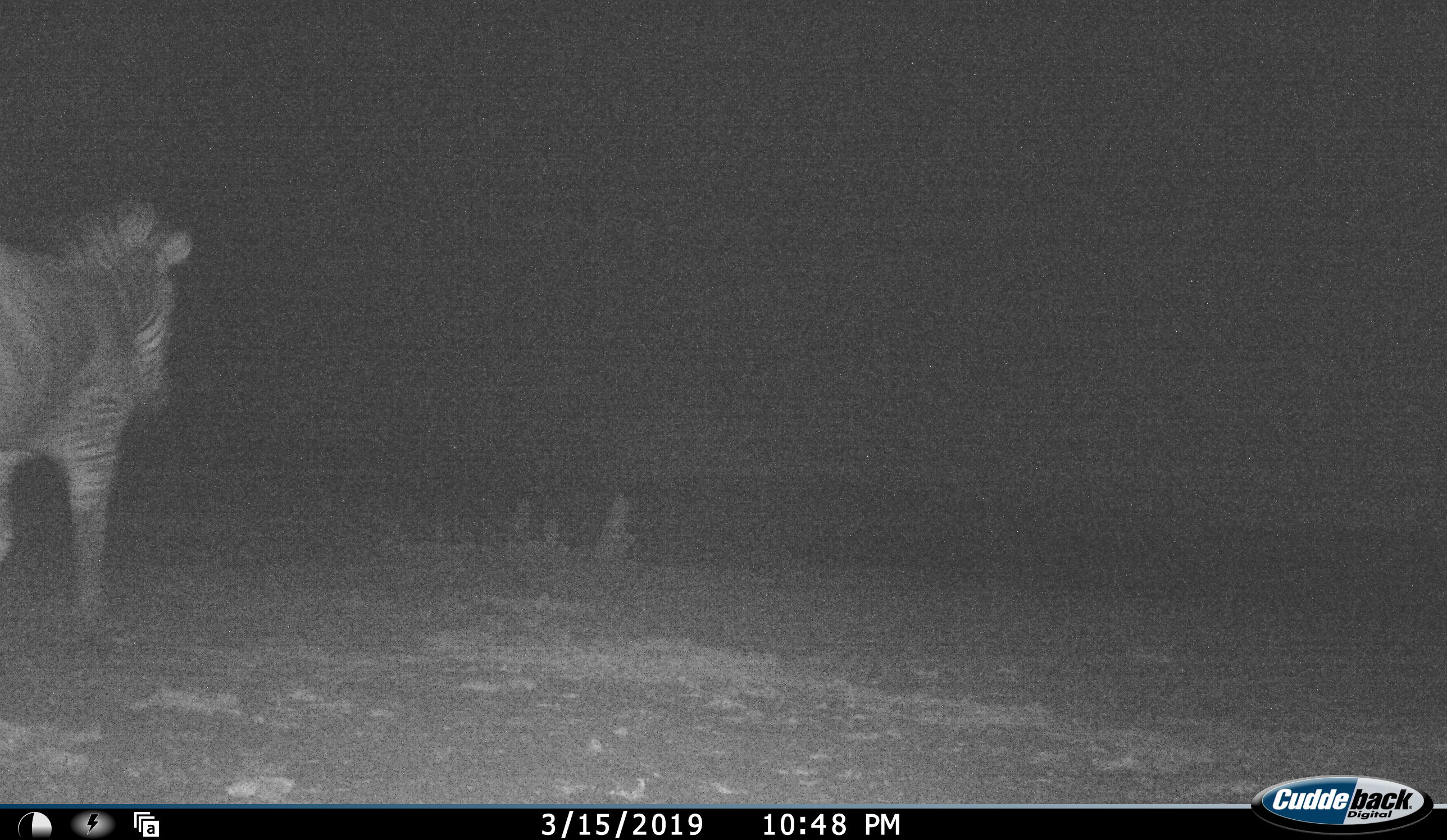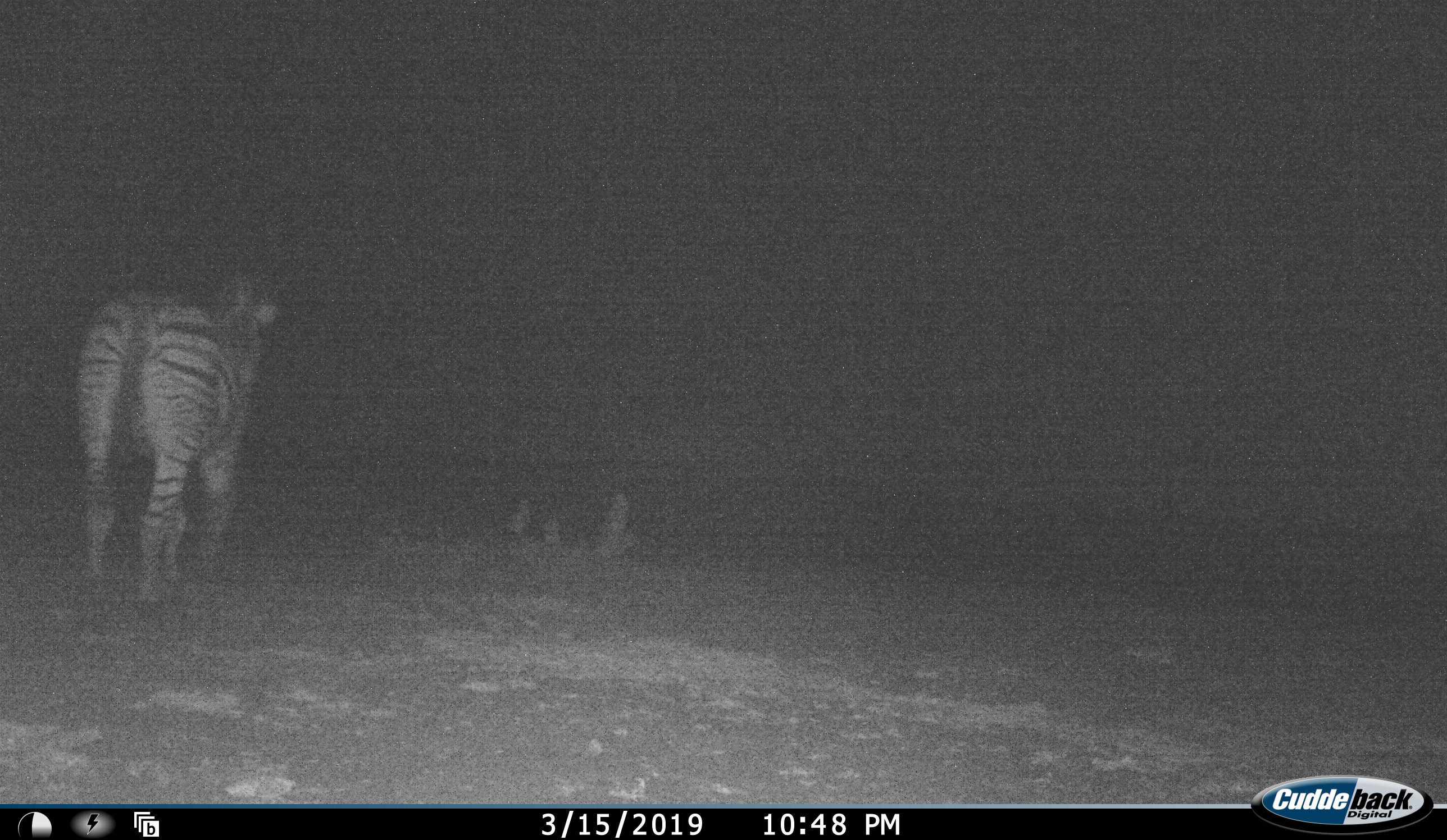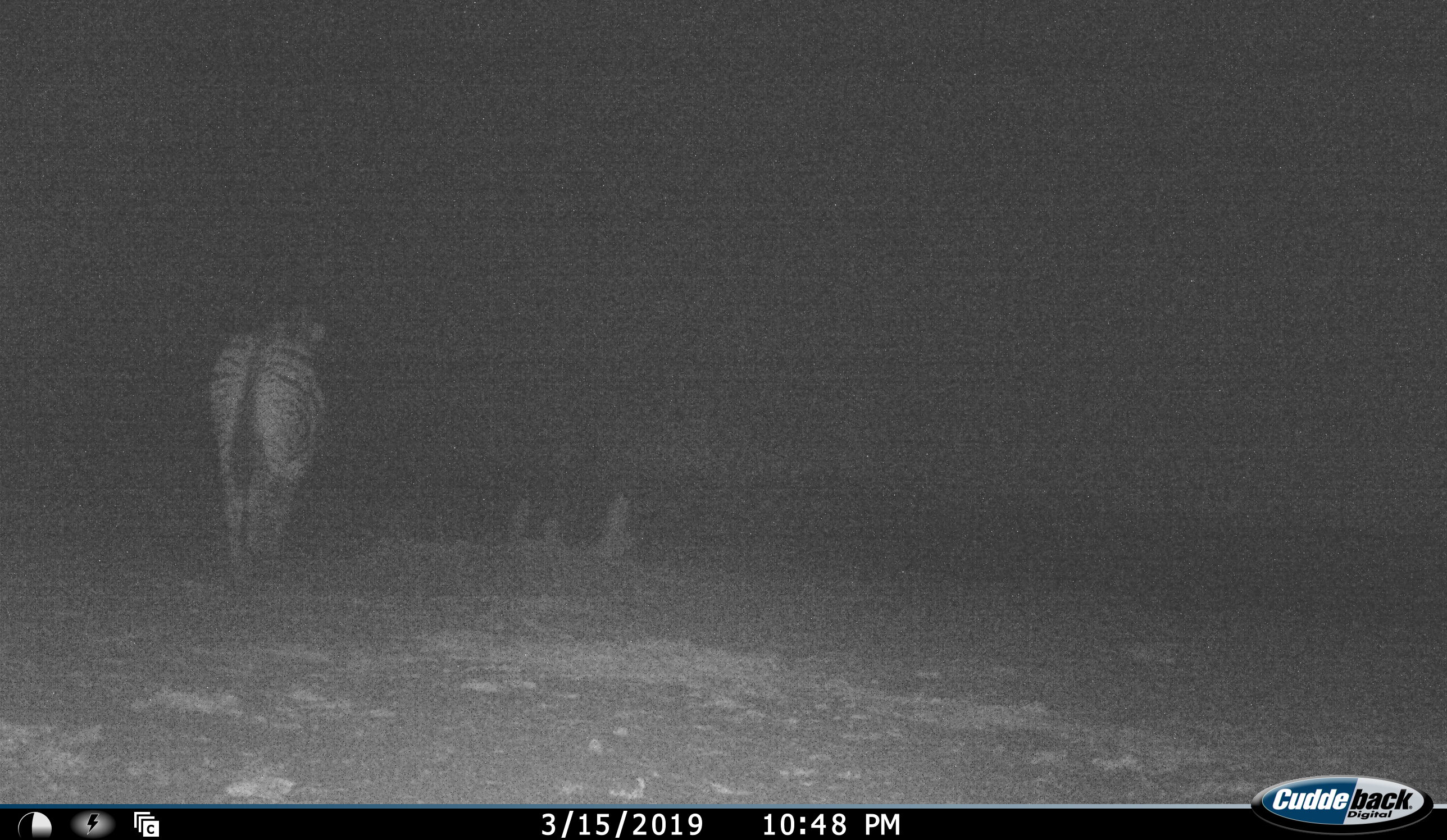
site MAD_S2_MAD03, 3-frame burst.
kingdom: Animalia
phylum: Chordata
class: Mammalia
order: Perissodactyla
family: Equidae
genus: Equus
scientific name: Equus quagga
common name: plains zebra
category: zebraplains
Zebraplains (plains zebra) (Equus quagga), count 1. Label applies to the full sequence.